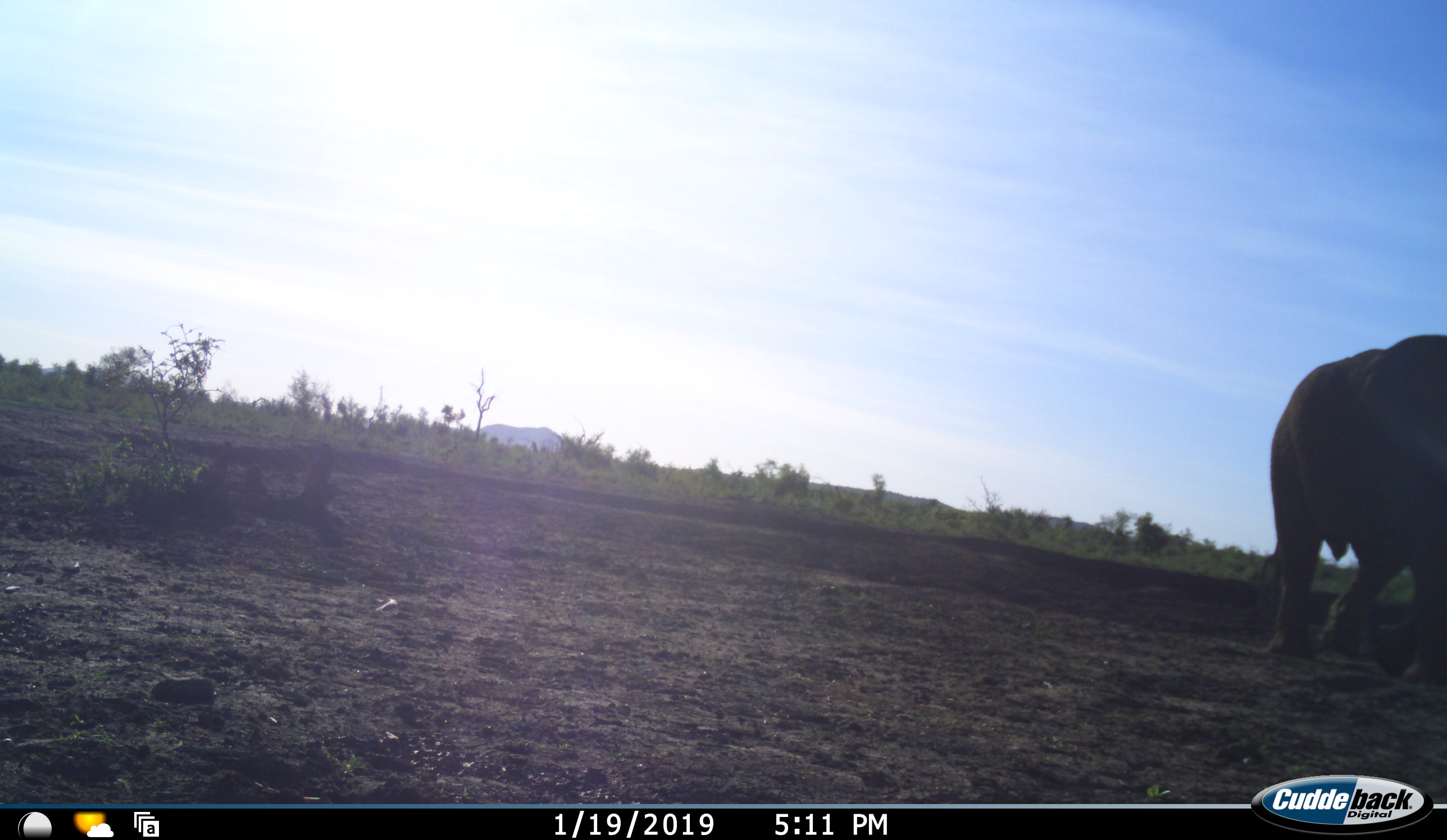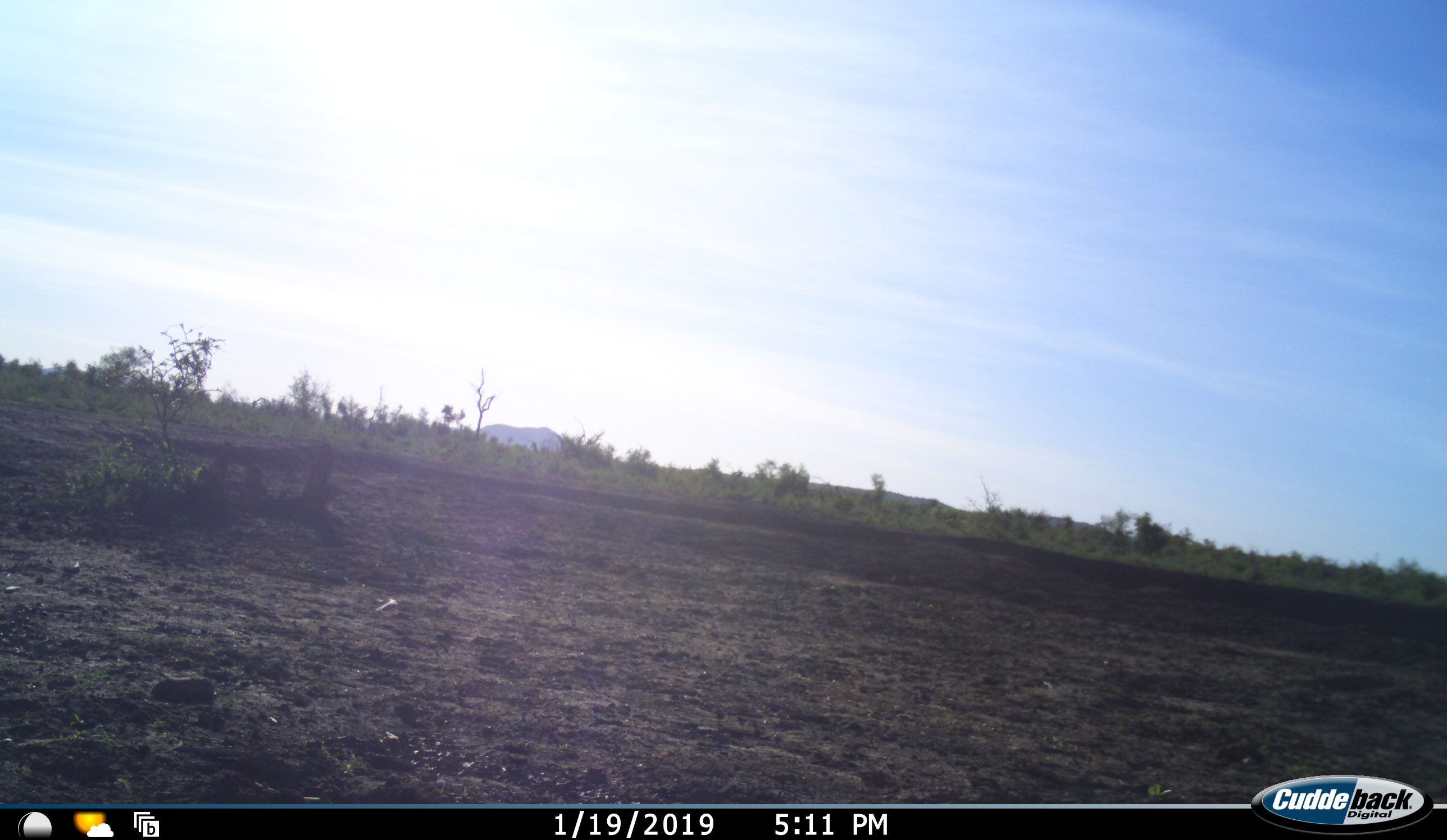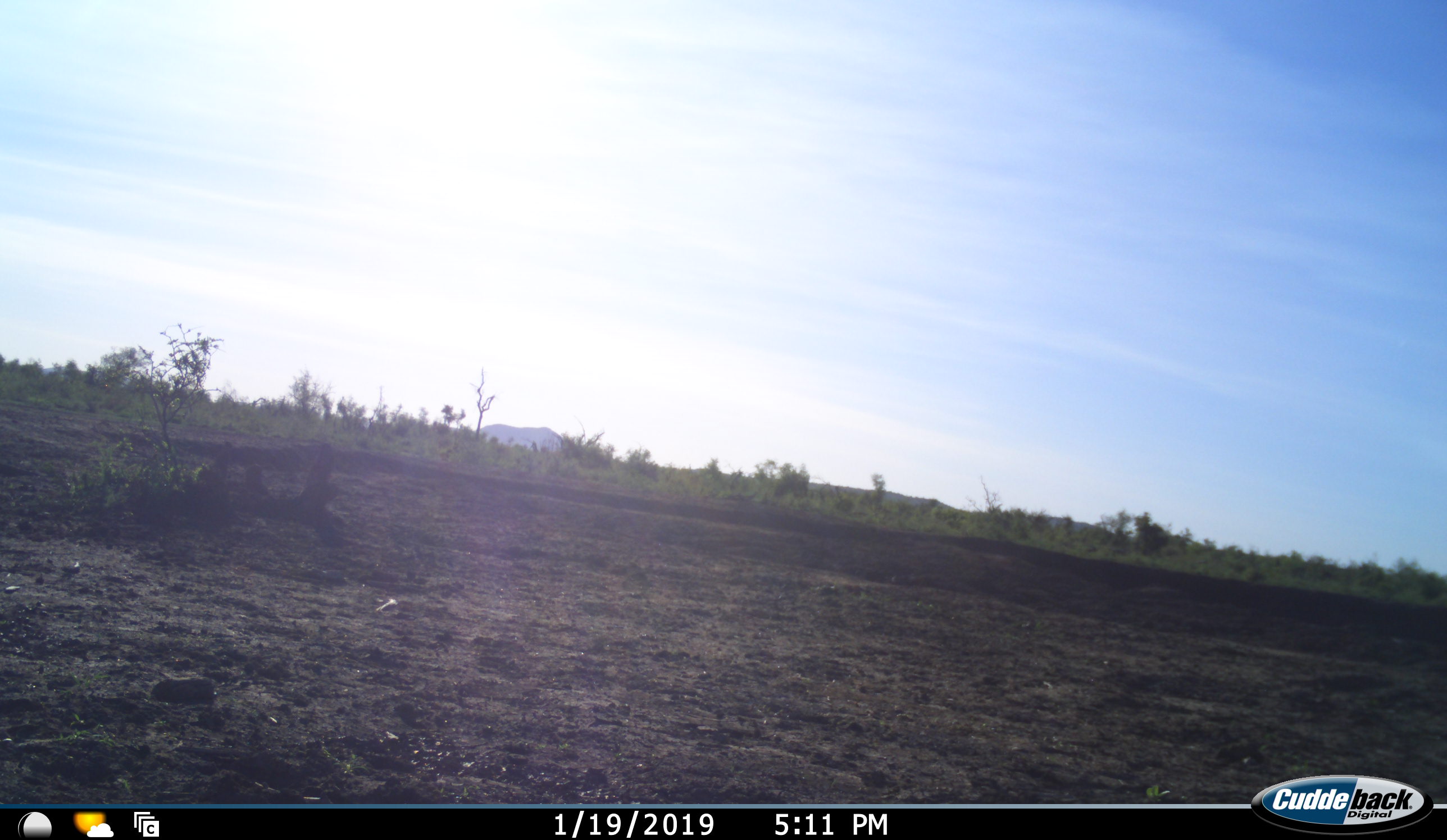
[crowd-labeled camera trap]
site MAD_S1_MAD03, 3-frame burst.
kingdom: Animalia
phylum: Chordata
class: Mammalia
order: Proboscidea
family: Elephantidae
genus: Loxodonta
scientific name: Loxodonta africana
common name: african bush elephant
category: elephant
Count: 1.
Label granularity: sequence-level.